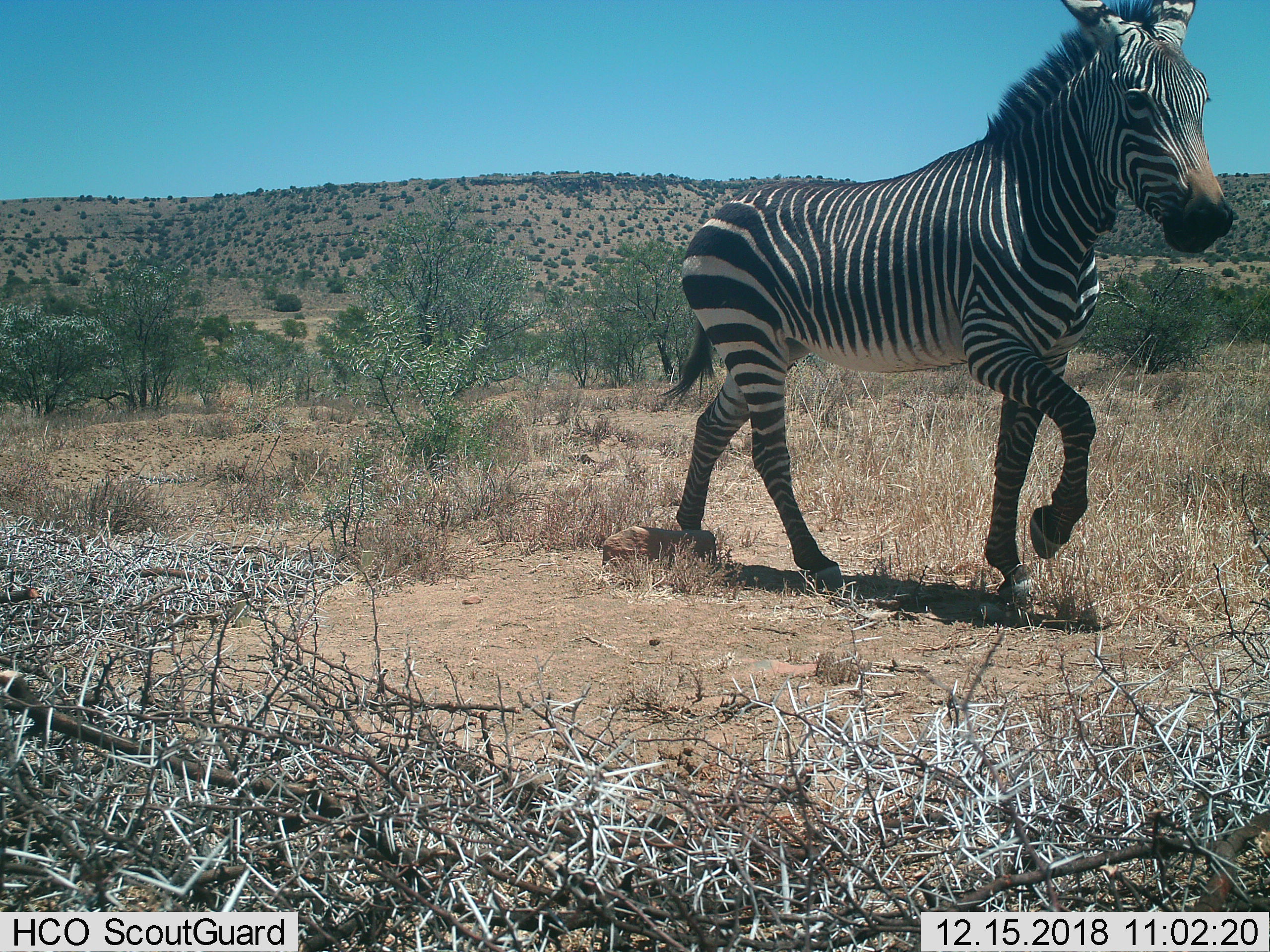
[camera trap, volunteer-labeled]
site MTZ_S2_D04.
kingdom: Animalia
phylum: Chordata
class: Mammalia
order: Perissodactyla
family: Equidae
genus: Equus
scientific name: Equus zebra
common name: mountain zebra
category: zebramountain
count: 1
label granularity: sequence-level